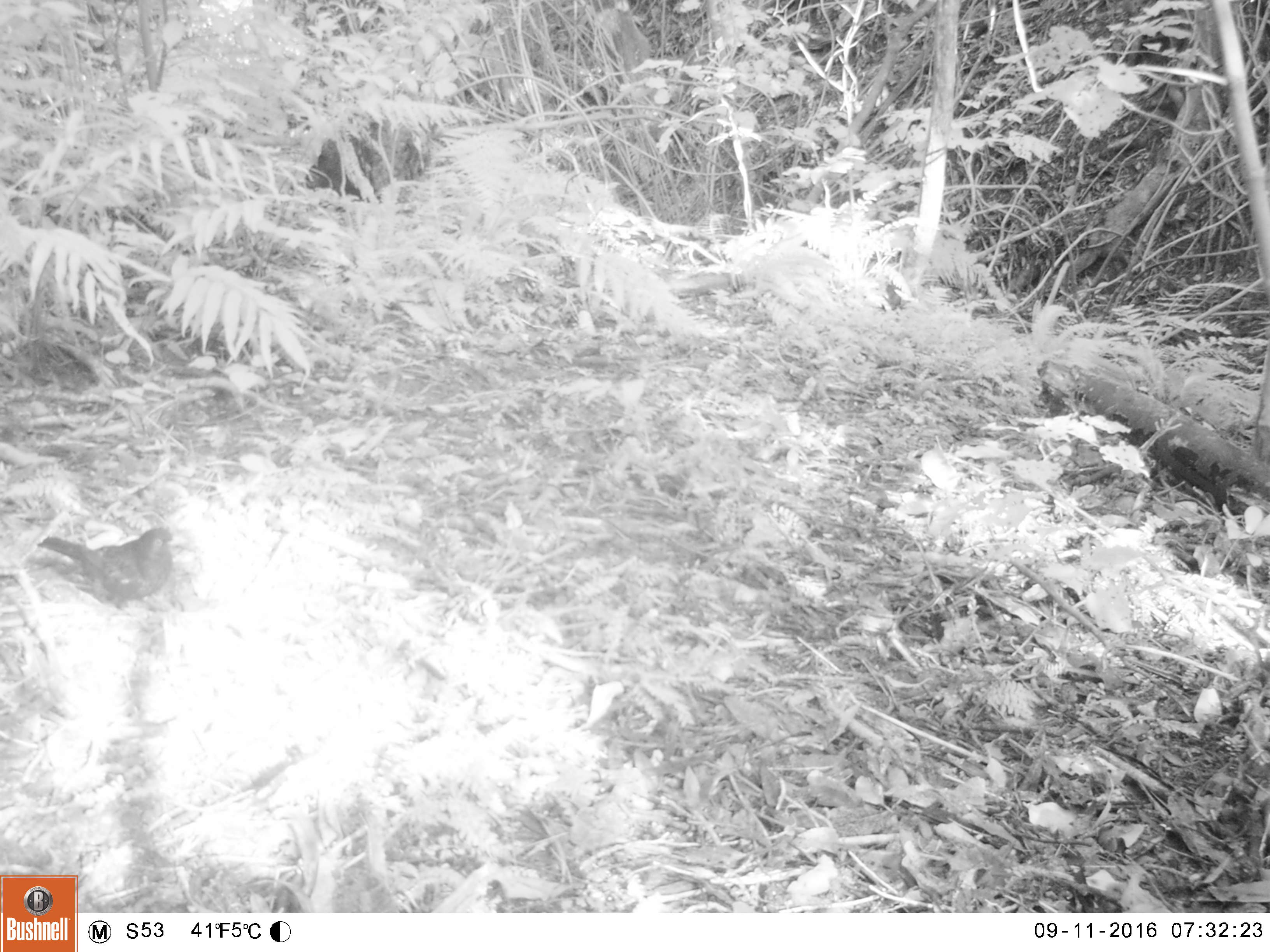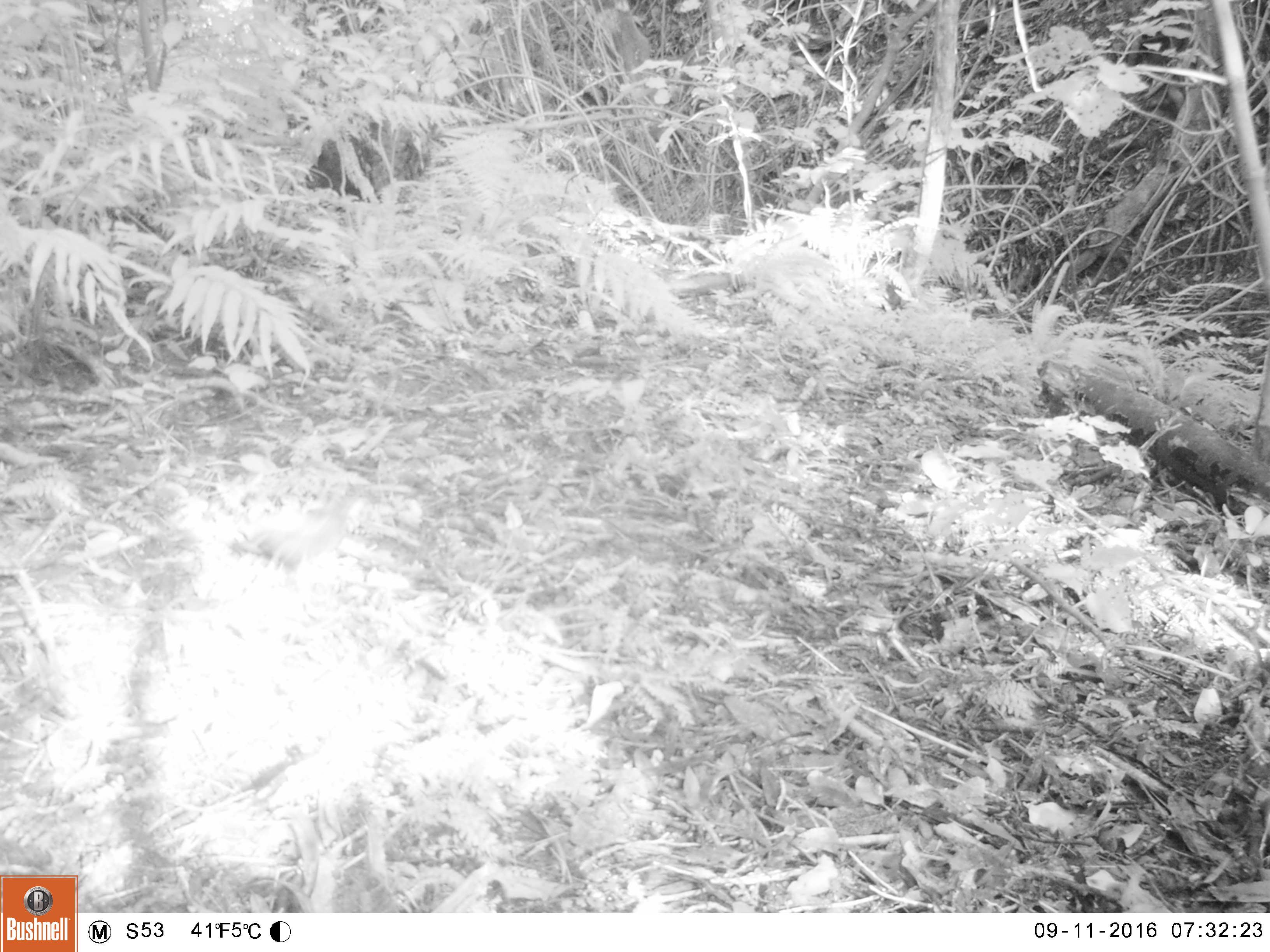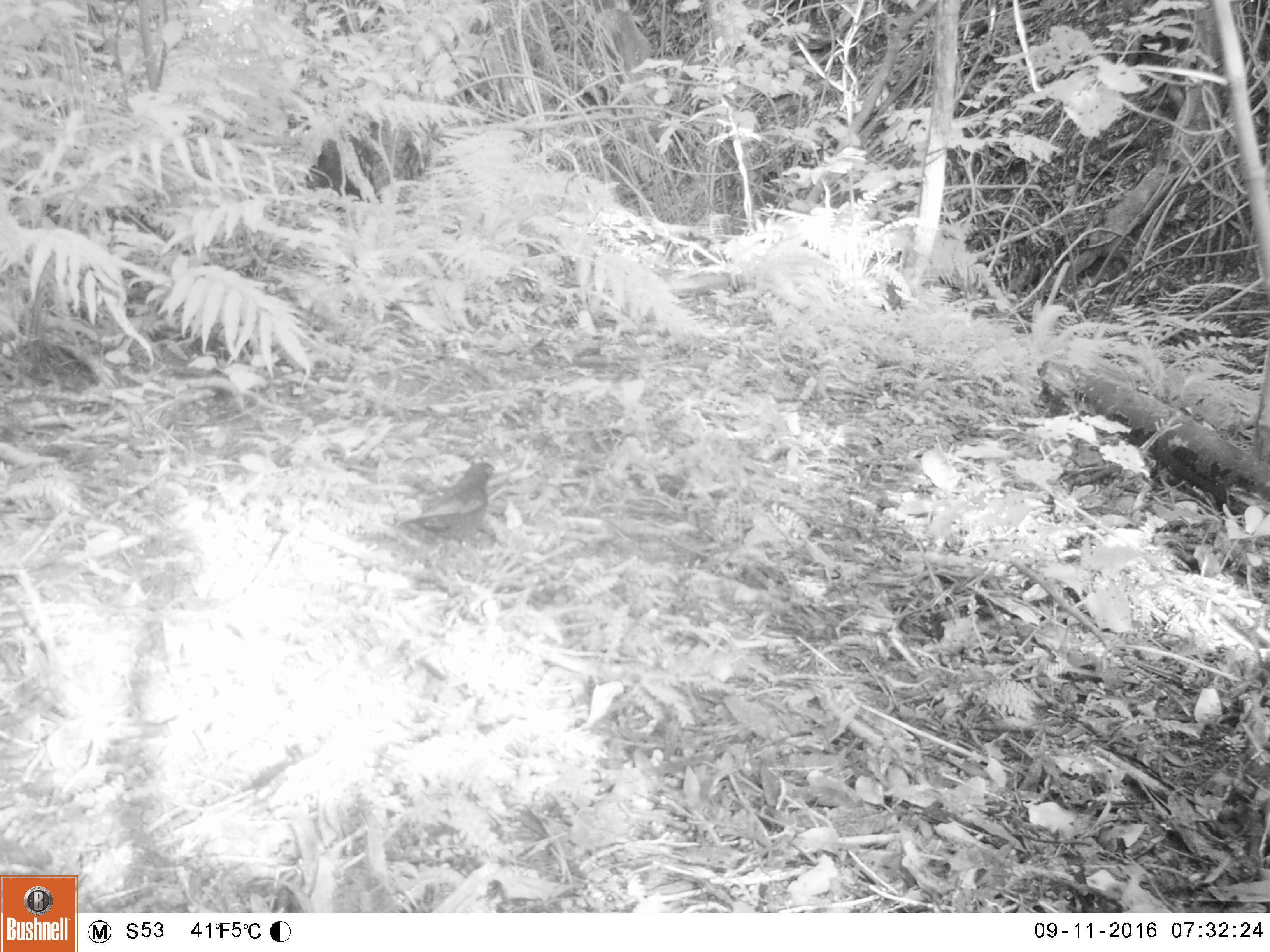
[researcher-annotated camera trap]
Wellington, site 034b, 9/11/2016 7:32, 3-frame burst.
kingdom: Animalia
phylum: Chordata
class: Aves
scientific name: Aves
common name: bird